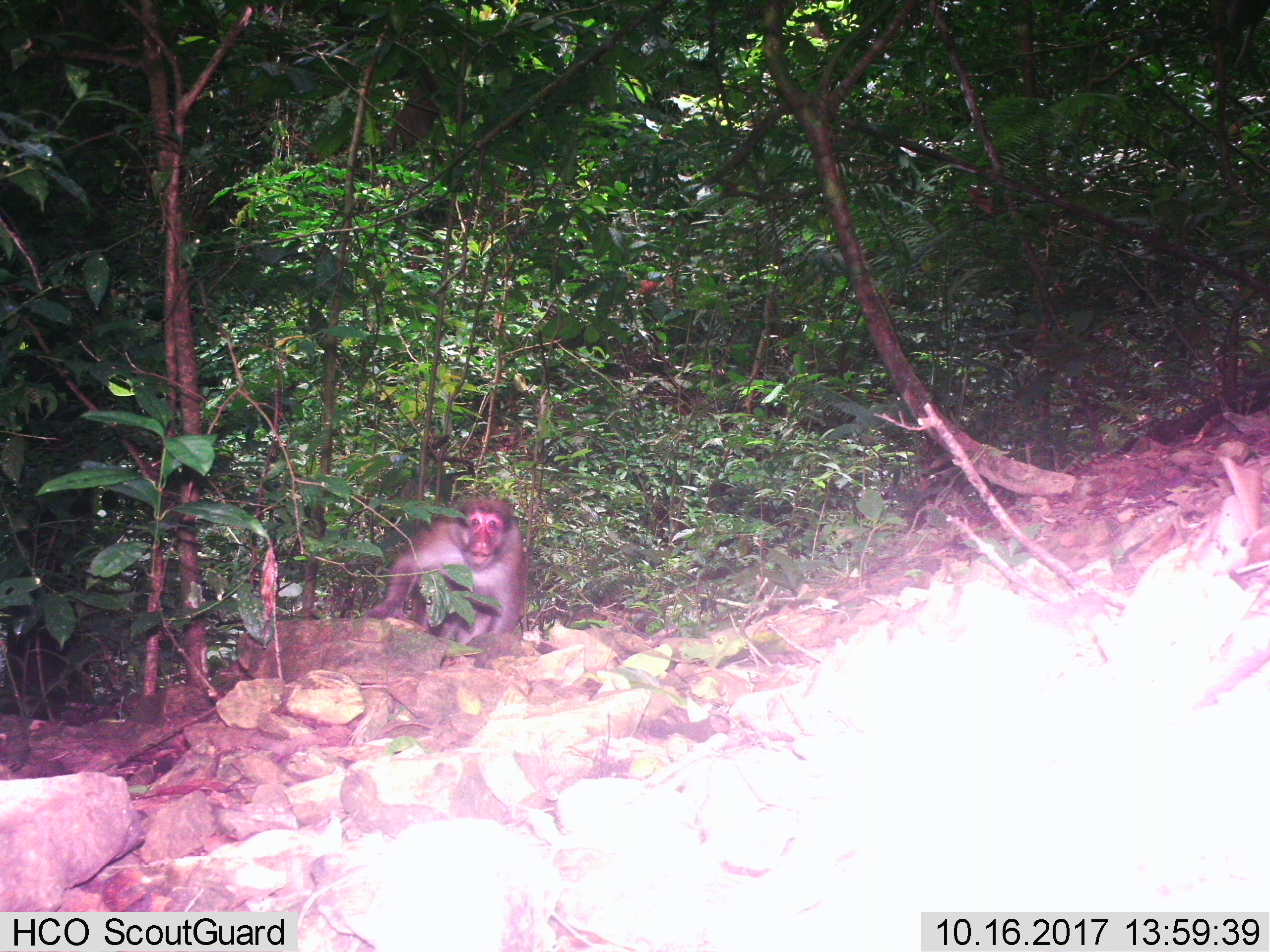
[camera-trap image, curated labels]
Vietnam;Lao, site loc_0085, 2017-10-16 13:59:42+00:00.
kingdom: Animalia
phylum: Chordata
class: Mammalia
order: Primates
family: Cercopithecidae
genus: Macaca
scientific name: Macaca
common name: macaques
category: assam or rhesus macaque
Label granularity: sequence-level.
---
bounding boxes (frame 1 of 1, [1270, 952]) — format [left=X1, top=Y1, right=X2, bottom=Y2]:
assam or rhesus macaque: [left=364, top=498, right=527, bottom=645]